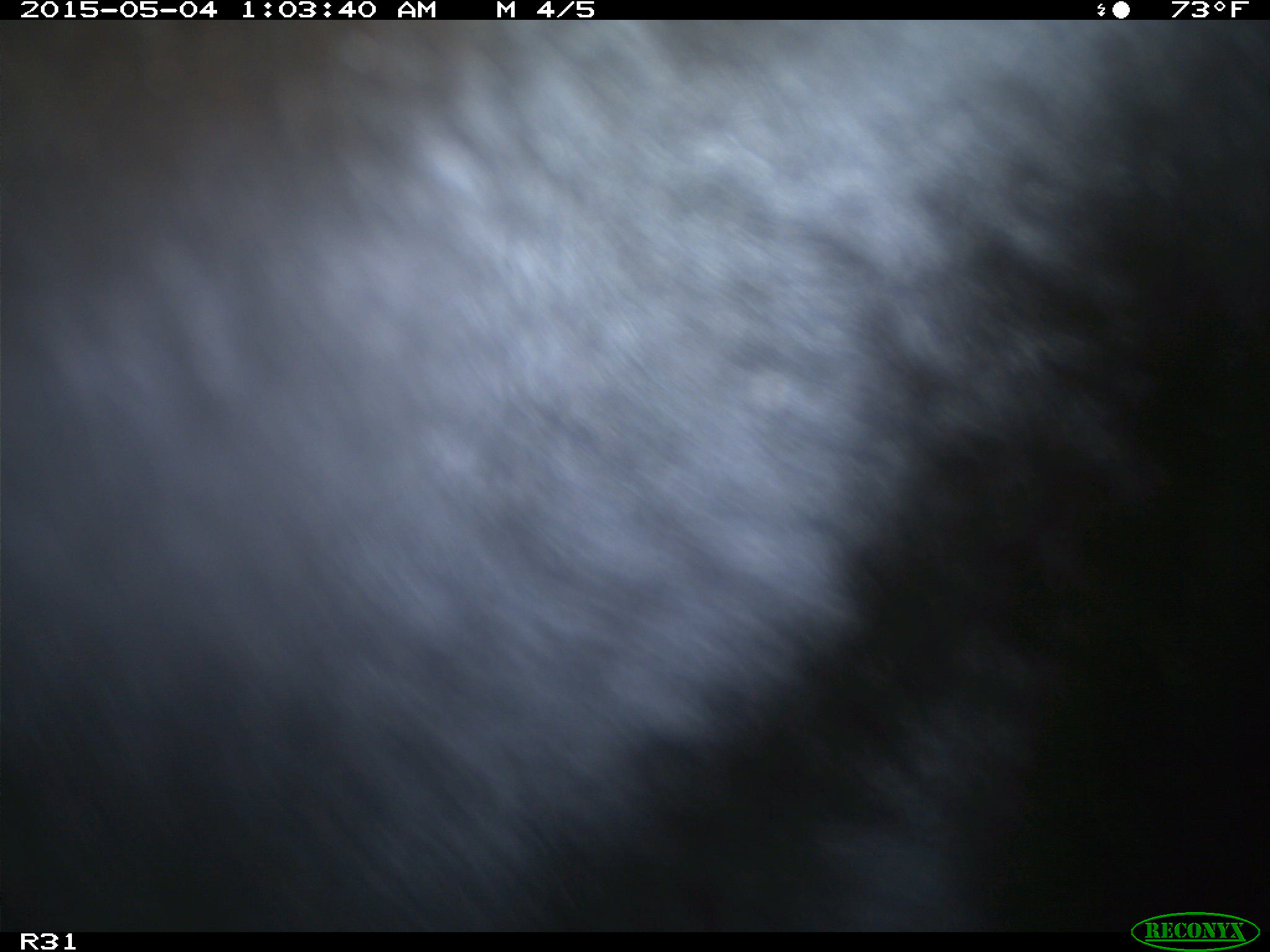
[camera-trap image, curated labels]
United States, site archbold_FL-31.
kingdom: Animalia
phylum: Chordata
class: Mammalia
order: Artiodactyla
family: Bovidae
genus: Bos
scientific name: Bos taurus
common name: domestic cow